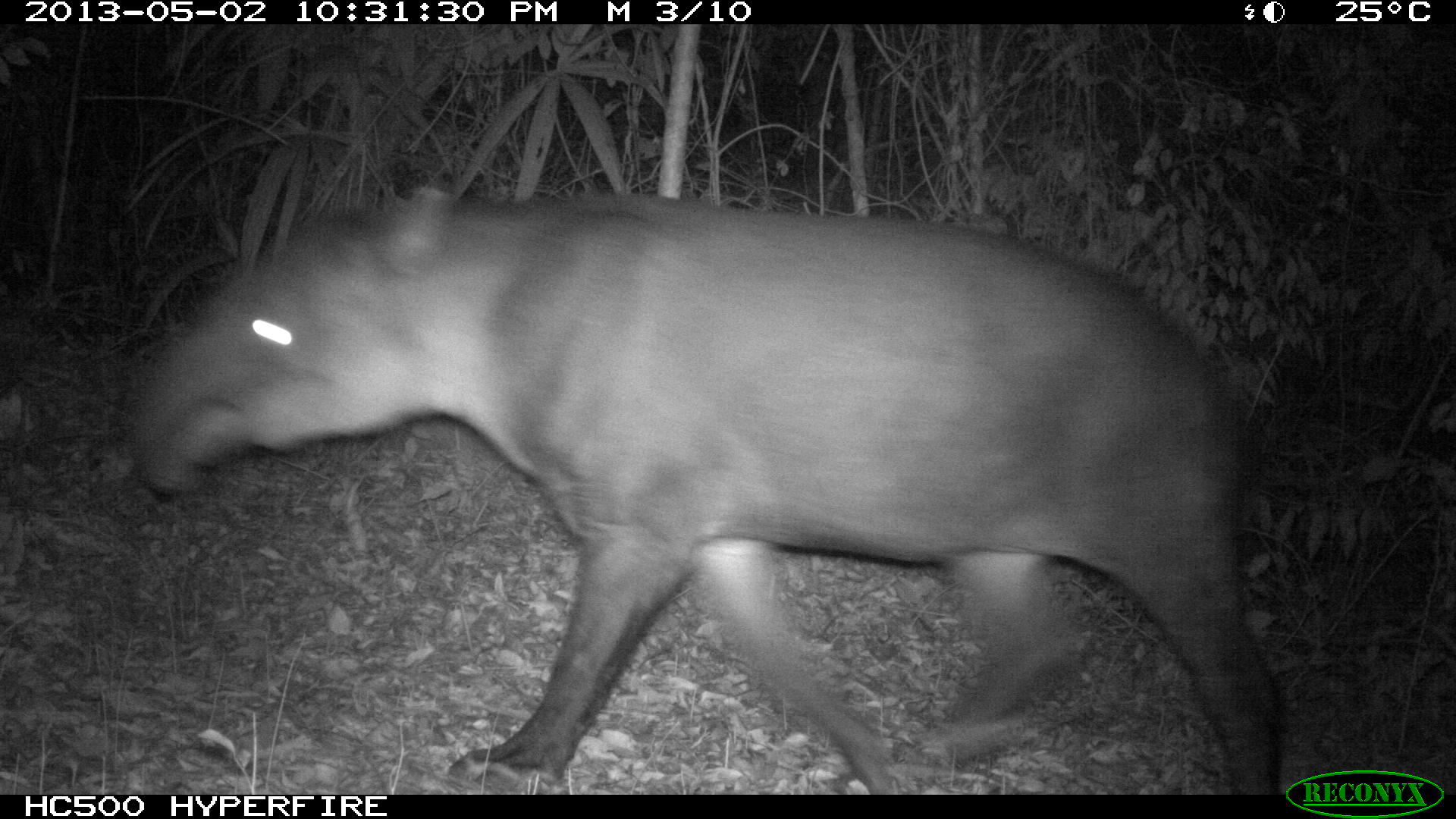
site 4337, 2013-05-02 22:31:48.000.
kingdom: Animalia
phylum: Chordata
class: Mammalia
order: Perissodactyla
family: Tapiridae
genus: Tapirus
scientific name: Tapirus bairdii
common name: baird's tapir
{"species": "Tapirus bairdii (baird's tapir)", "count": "1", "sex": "male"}